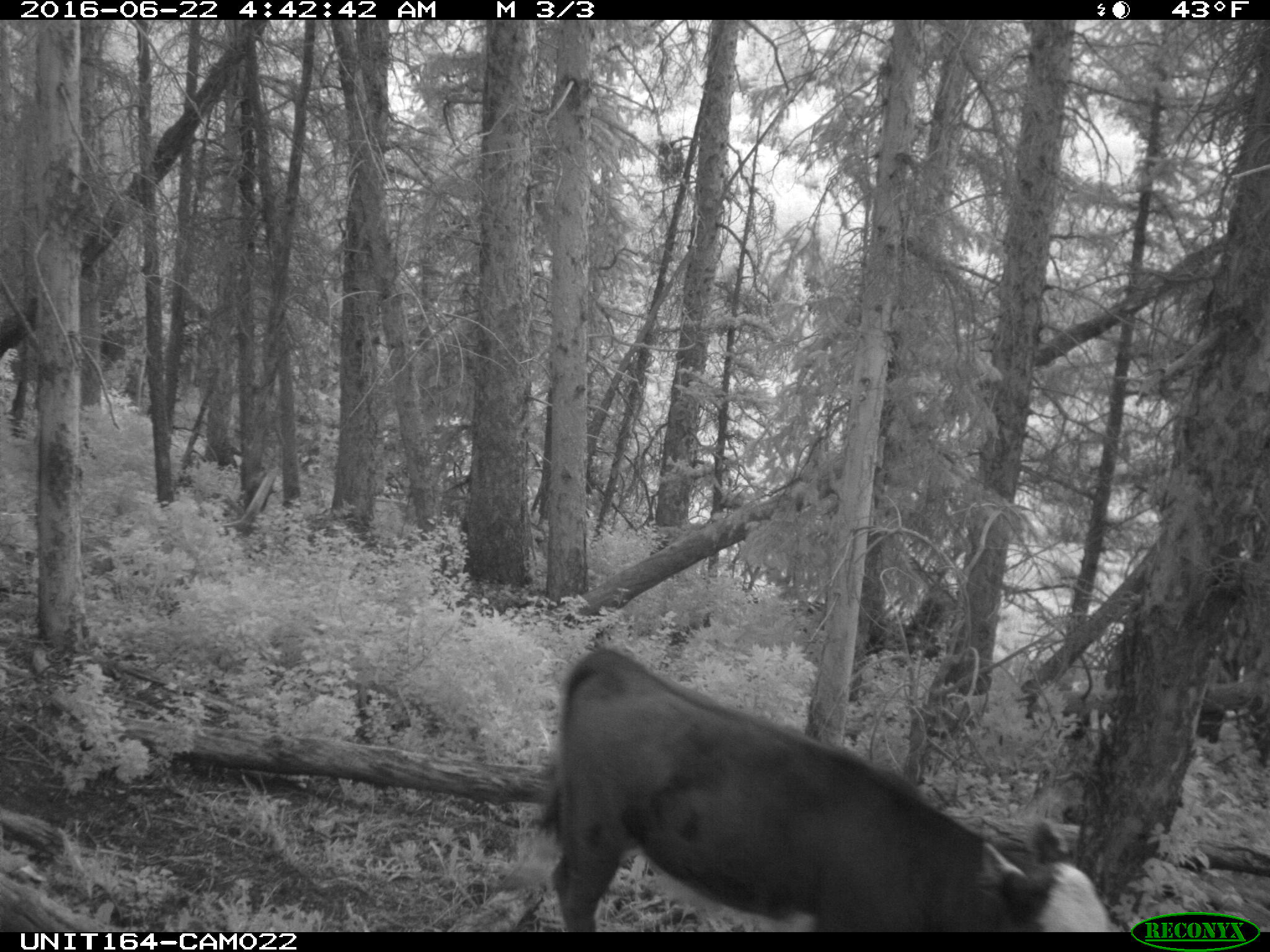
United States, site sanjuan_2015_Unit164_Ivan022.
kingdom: Animalia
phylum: Chordata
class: Mammalia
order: Artiodactyla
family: Bovidae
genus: Bos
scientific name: Bos taurus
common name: domestic cow